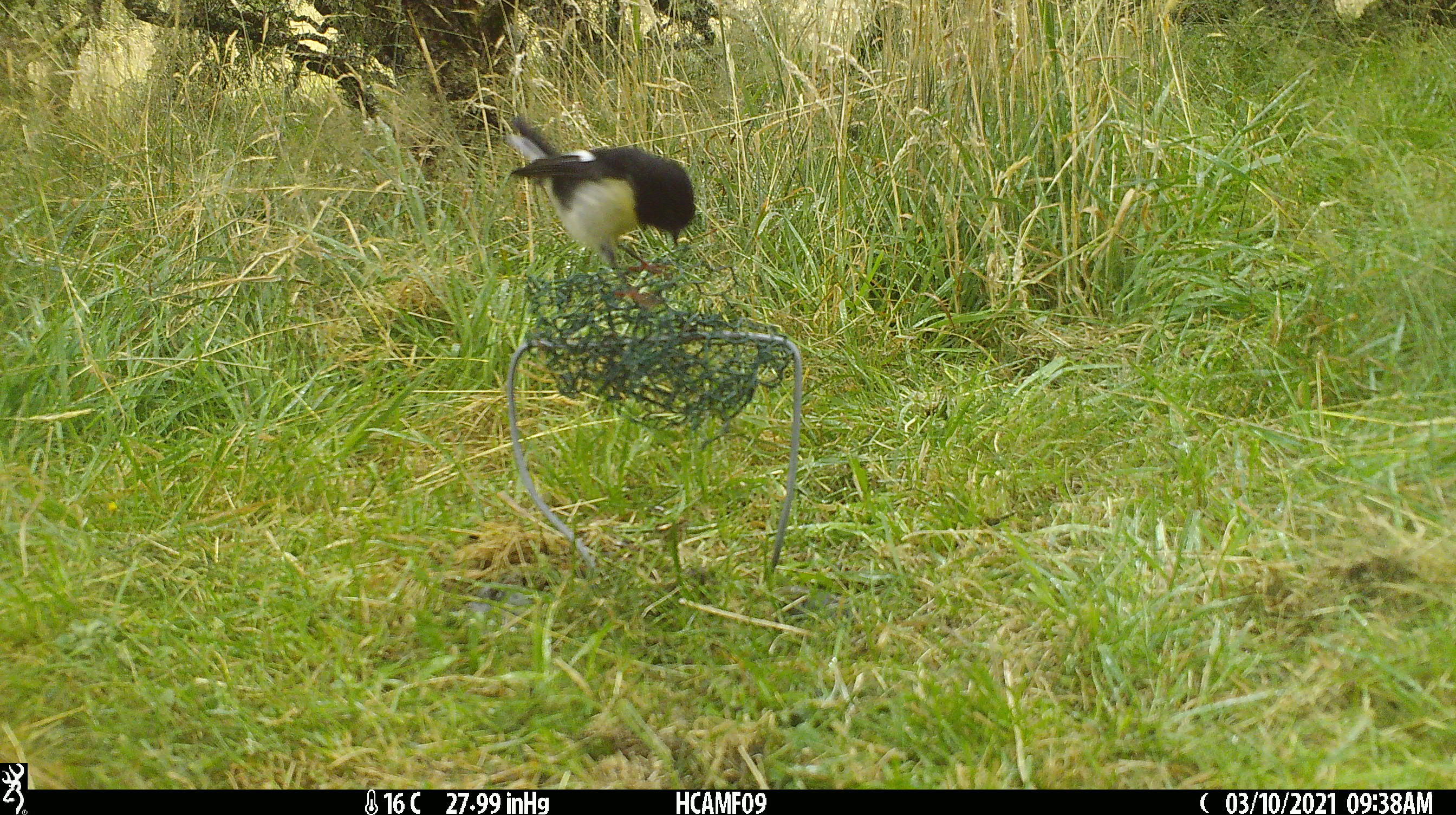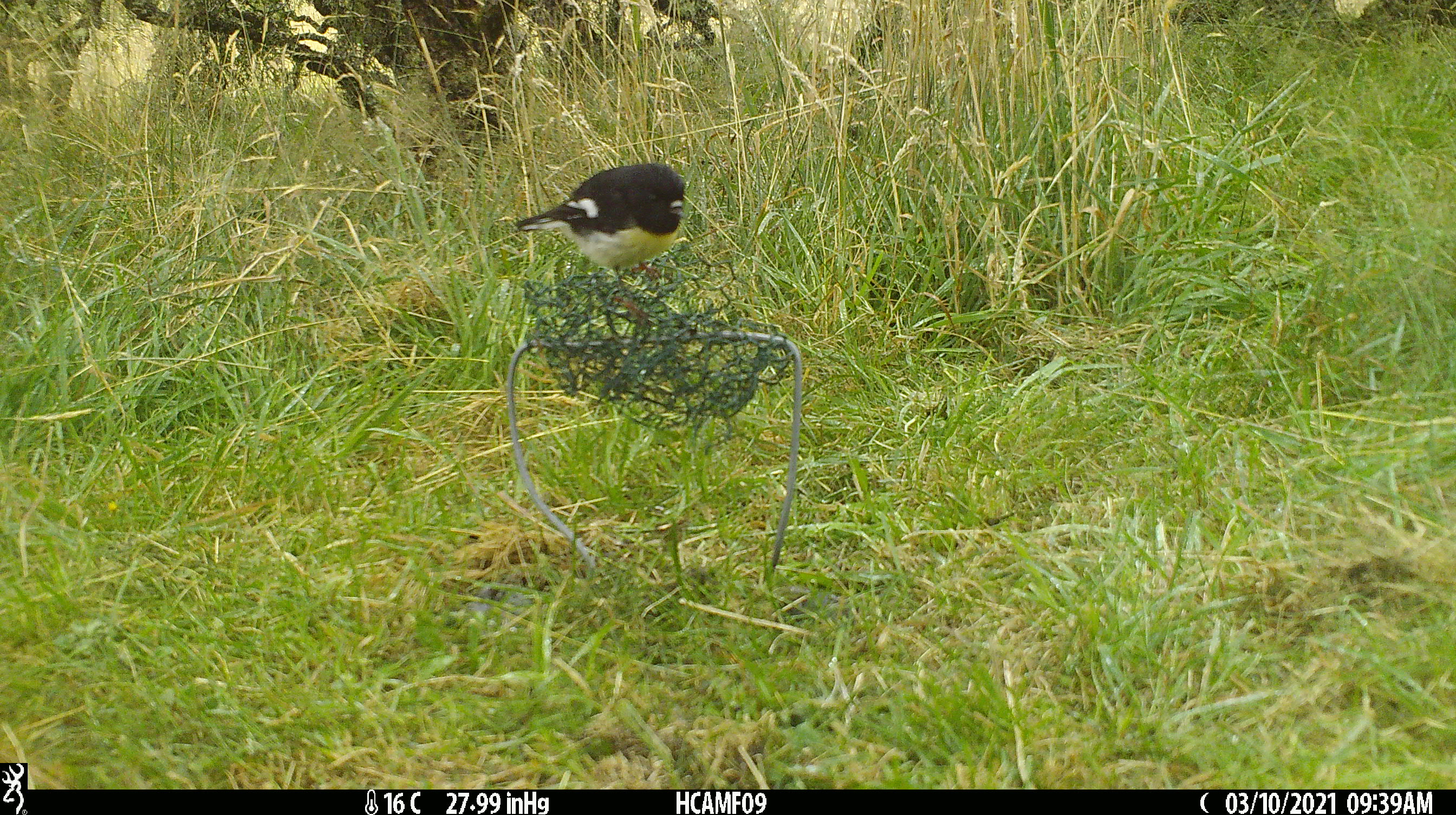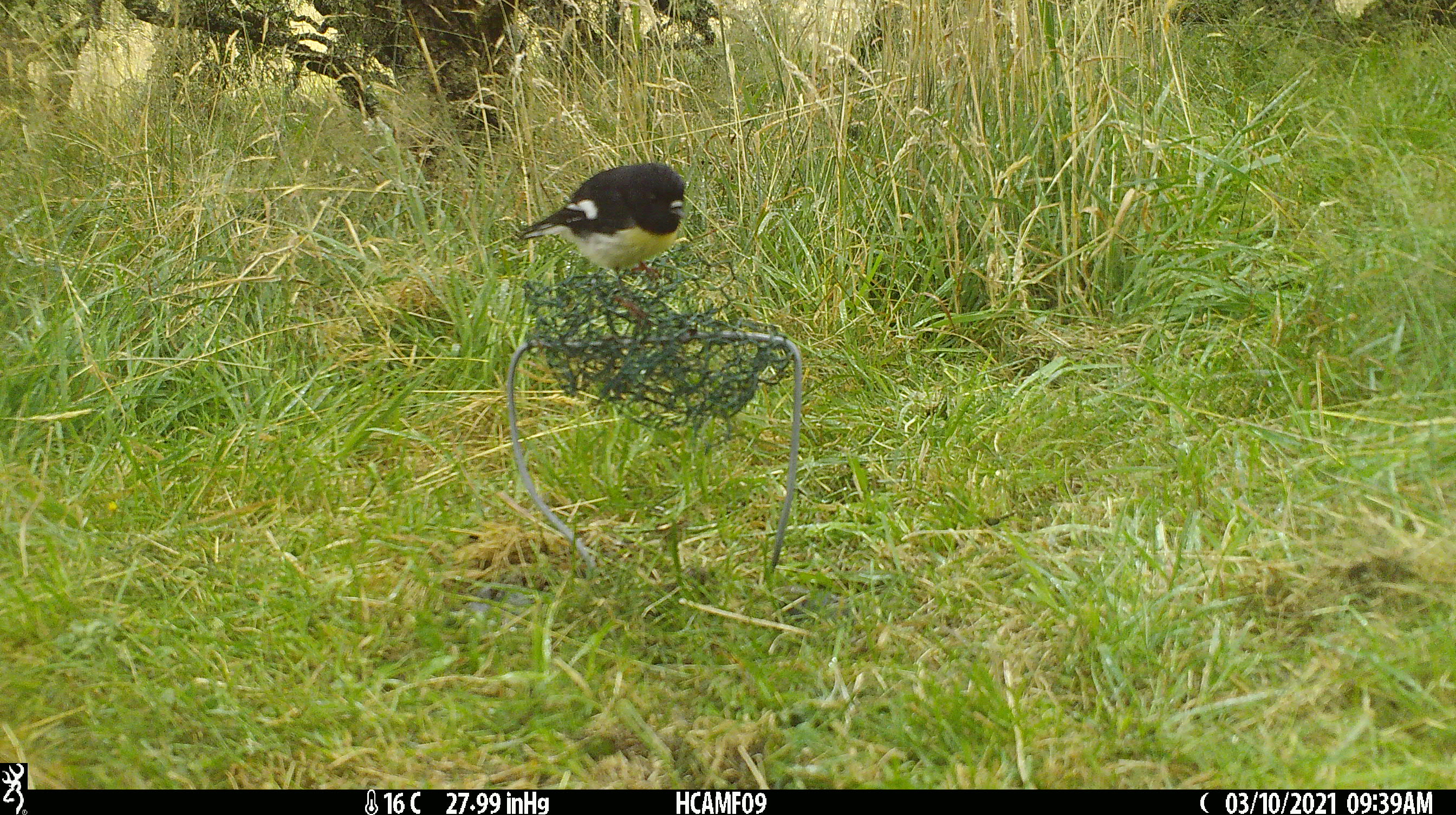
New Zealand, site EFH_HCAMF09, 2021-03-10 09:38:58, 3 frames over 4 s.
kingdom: Animalia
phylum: Chordata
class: Aves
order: Passeriformes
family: Petroicidae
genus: Petroica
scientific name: Petroica macrocephala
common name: tomtit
Tomtit (Petroica macrocephala).